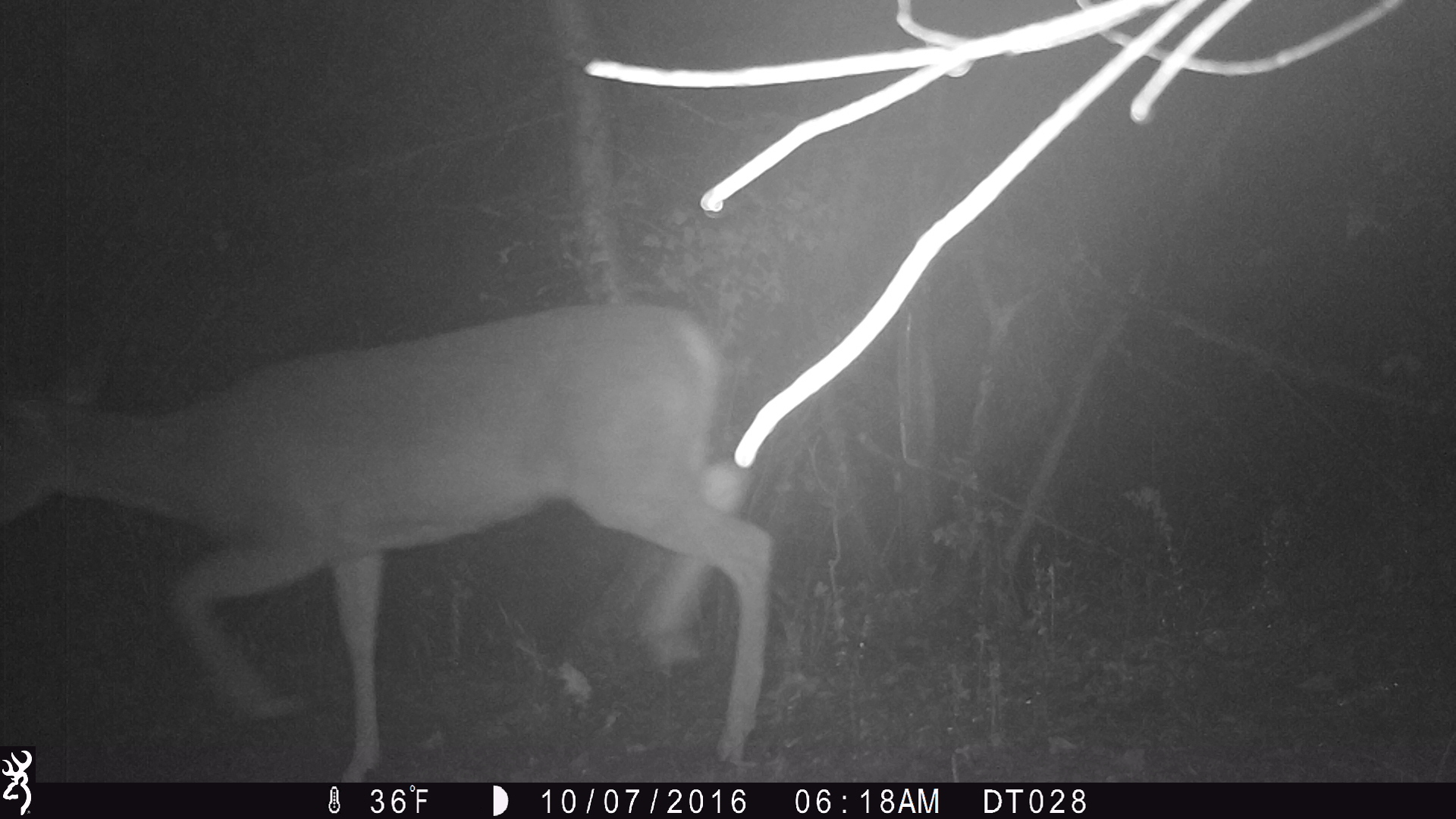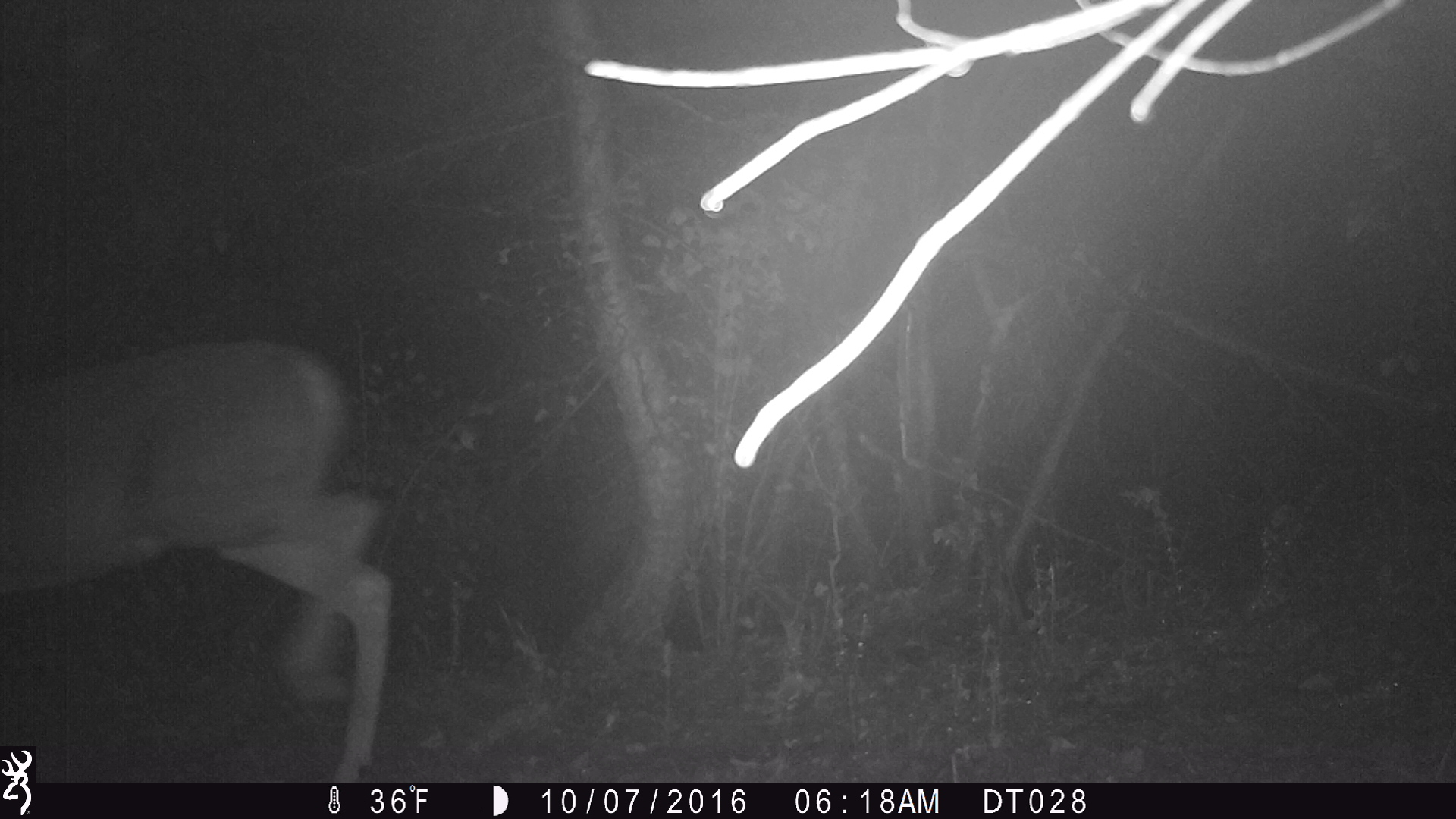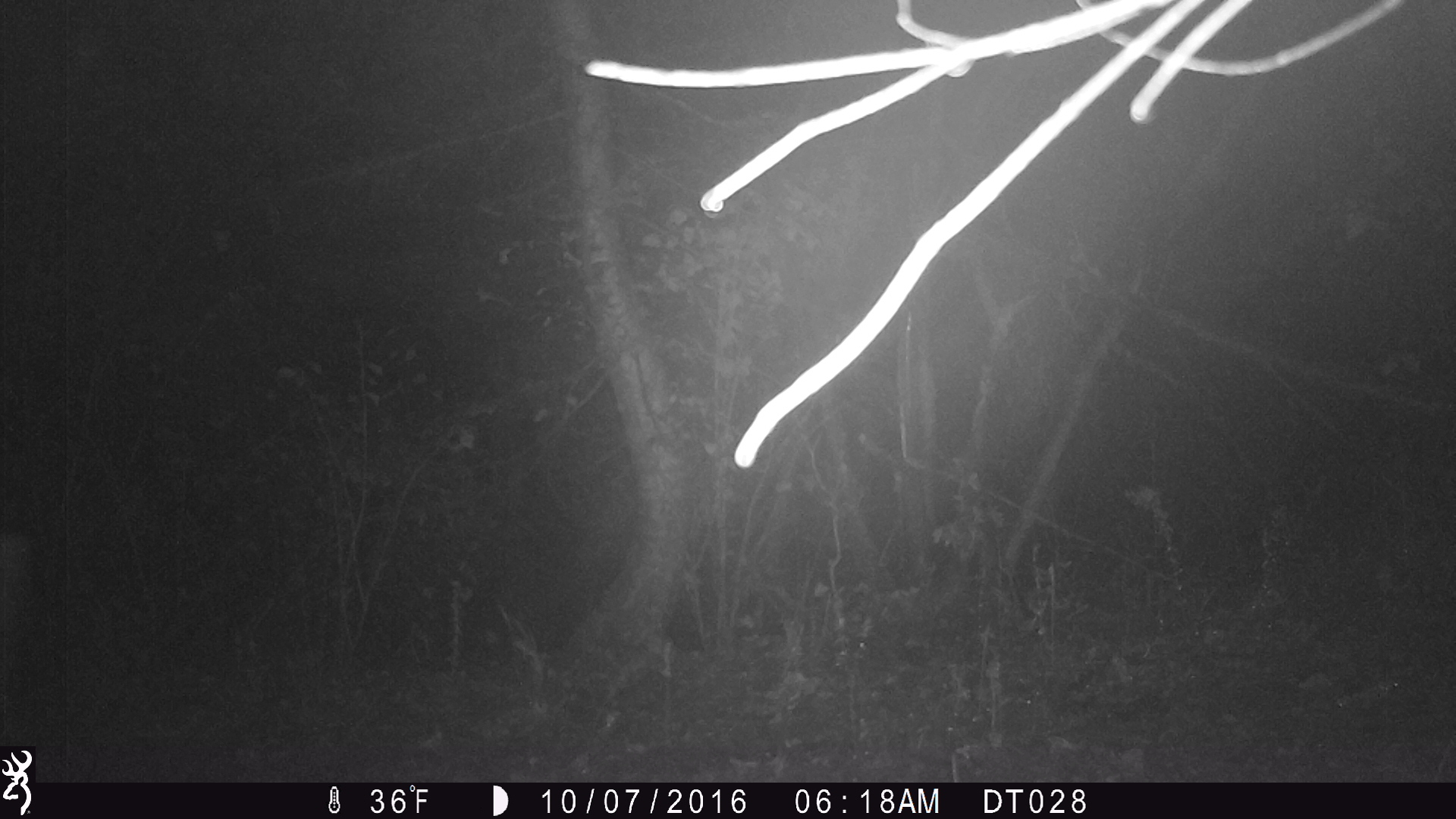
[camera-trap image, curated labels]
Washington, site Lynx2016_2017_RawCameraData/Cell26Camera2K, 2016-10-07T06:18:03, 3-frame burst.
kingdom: Animalia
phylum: Chordata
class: Mammalia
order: Artiodactyla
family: Cervidae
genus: Odocoileus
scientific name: Odocoileus virginianus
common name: white-tailed deer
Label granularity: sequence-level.